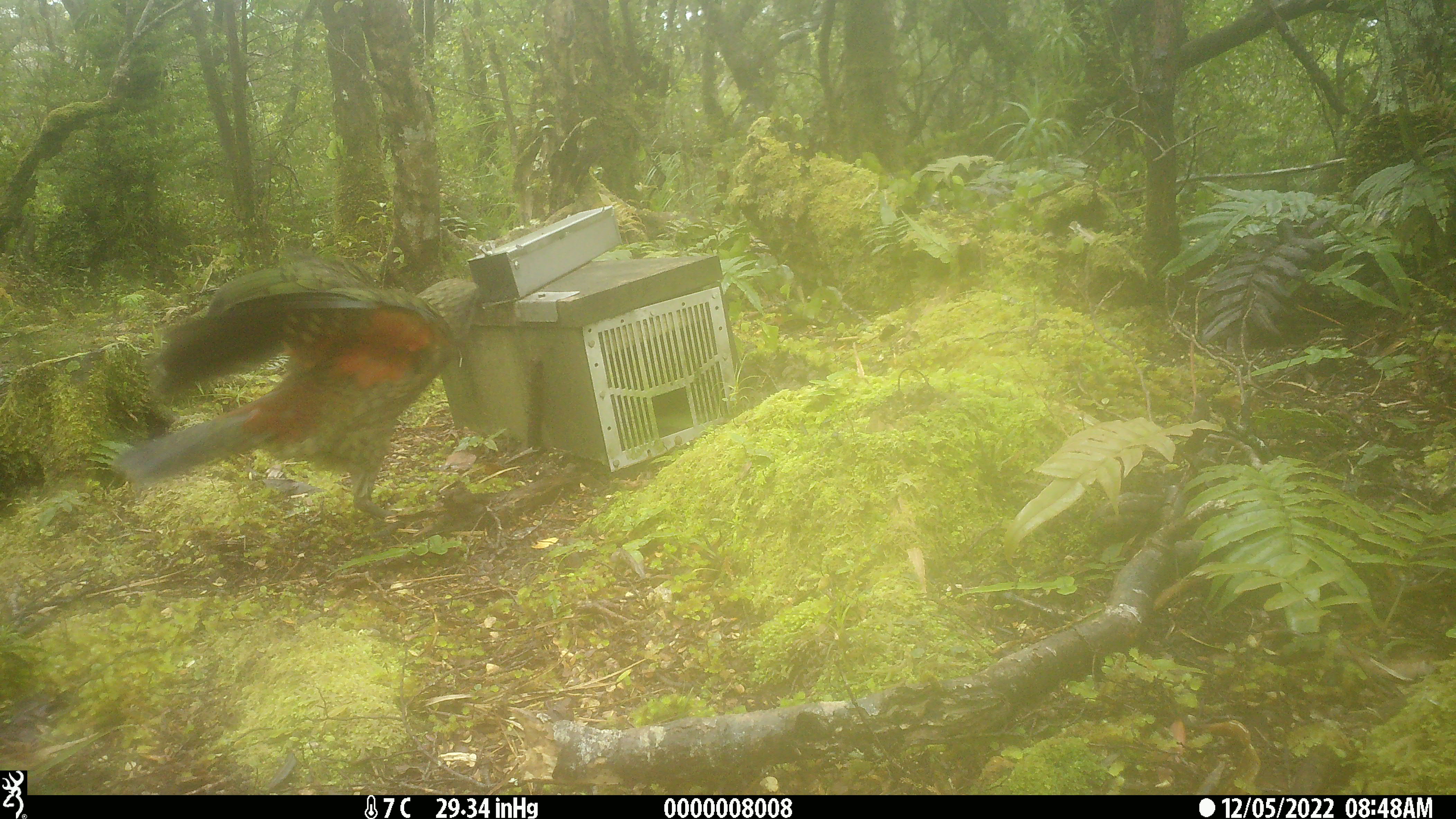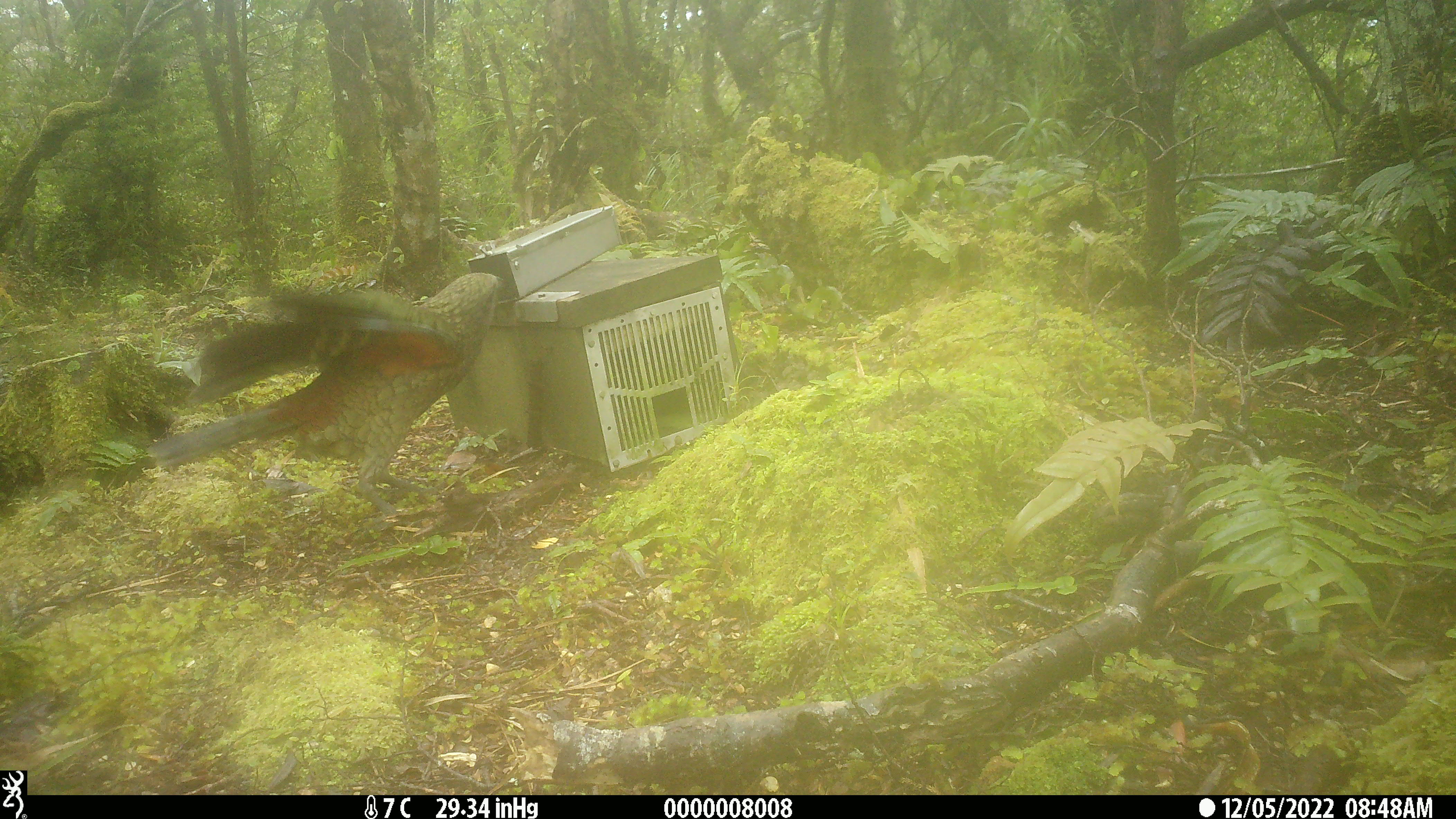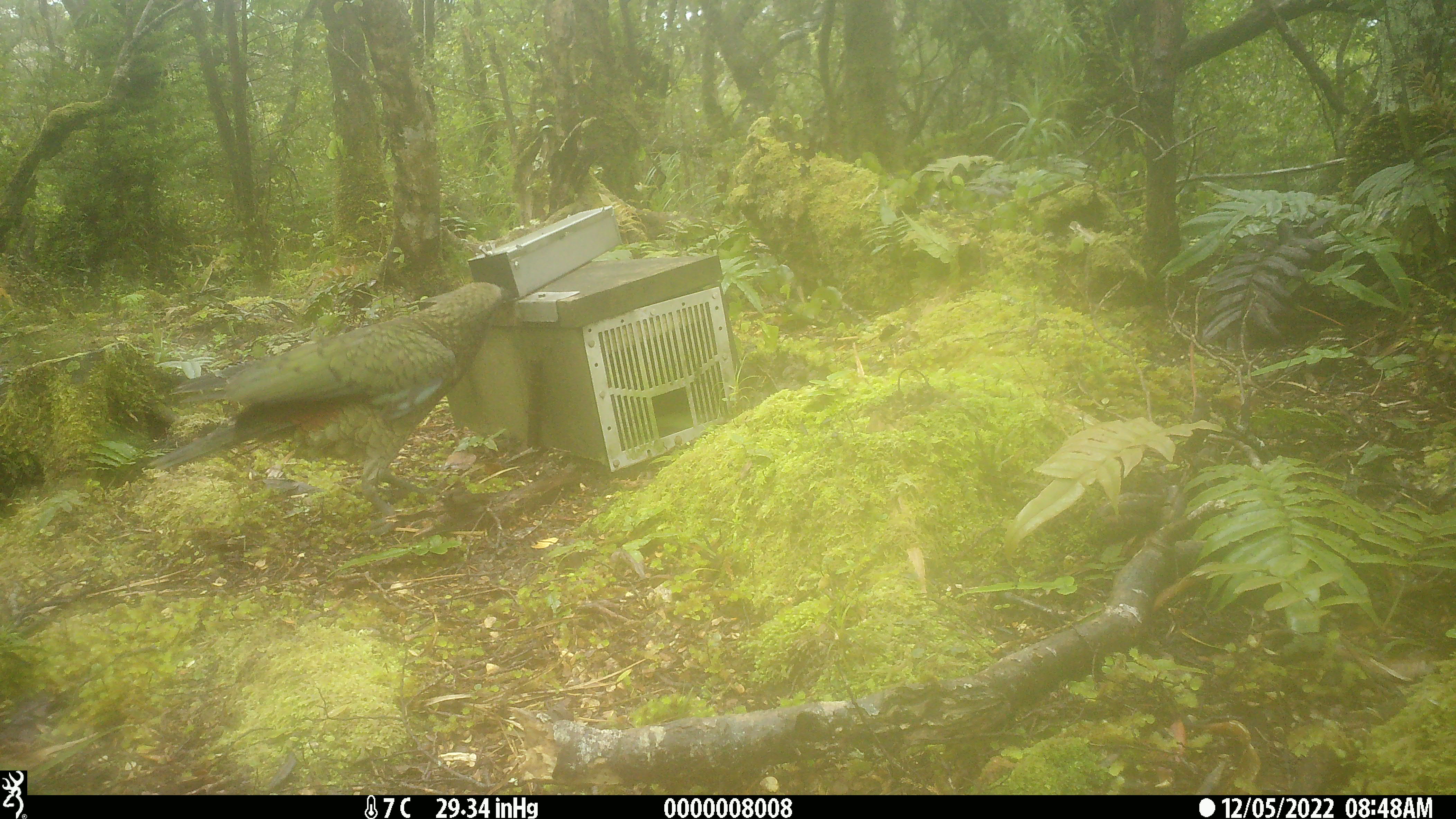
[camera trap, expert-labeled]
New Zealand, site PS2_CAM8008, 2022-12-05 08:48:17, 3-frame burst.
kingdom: Animalia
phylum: Chordata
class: Aves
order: Psittaciformes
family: Strigopidae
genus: Nestor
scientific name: Nestor notabilis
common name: kea